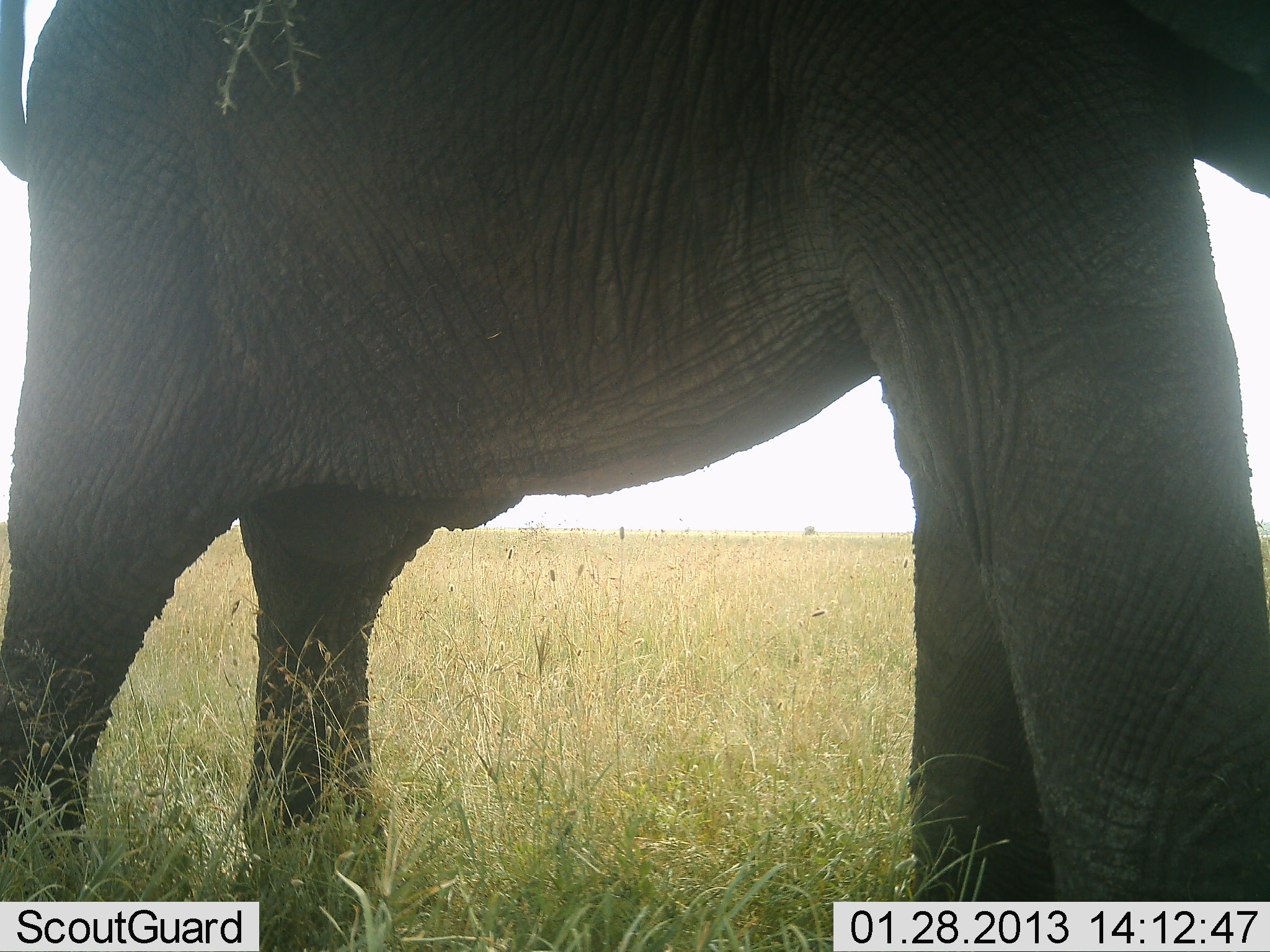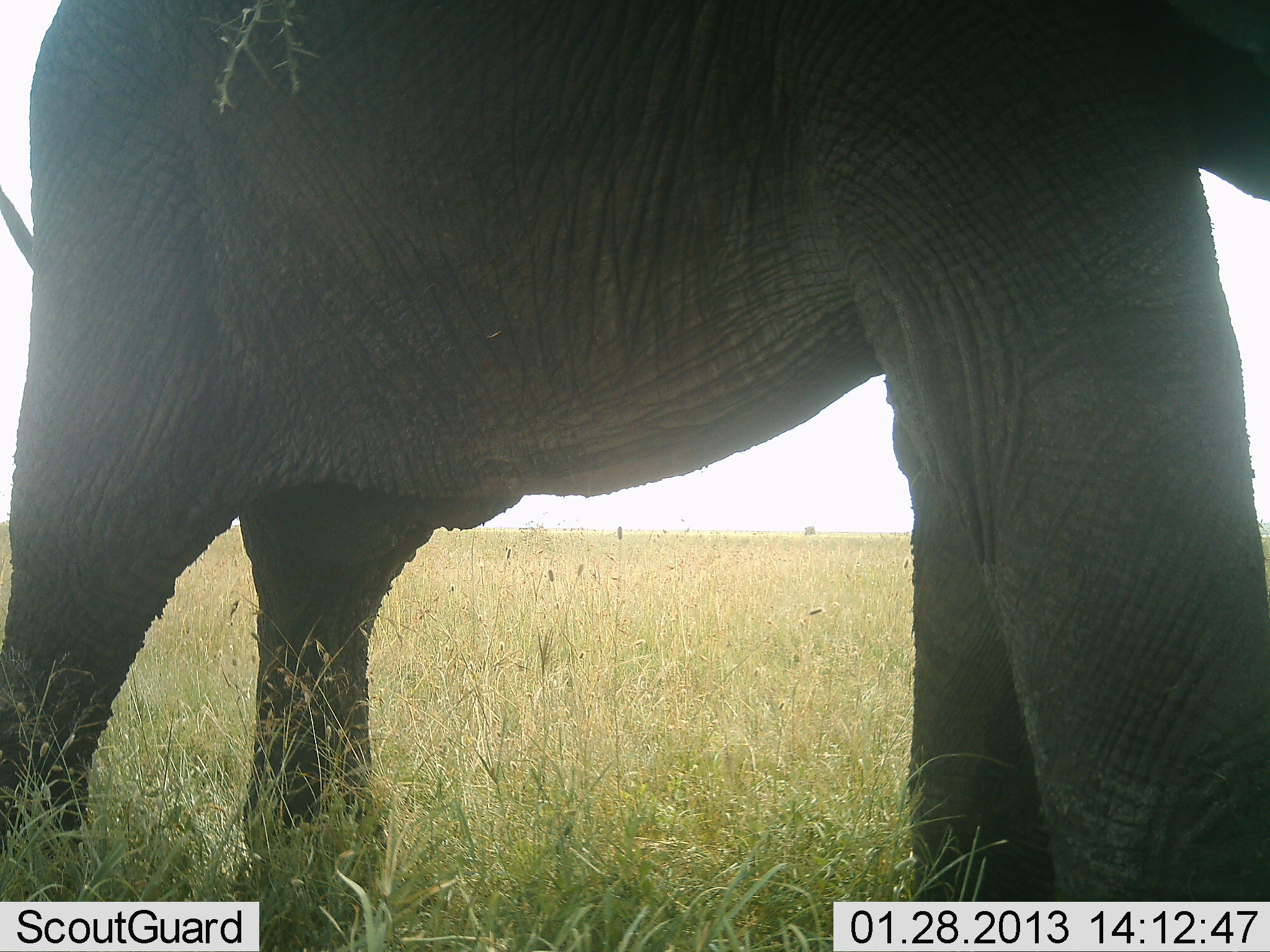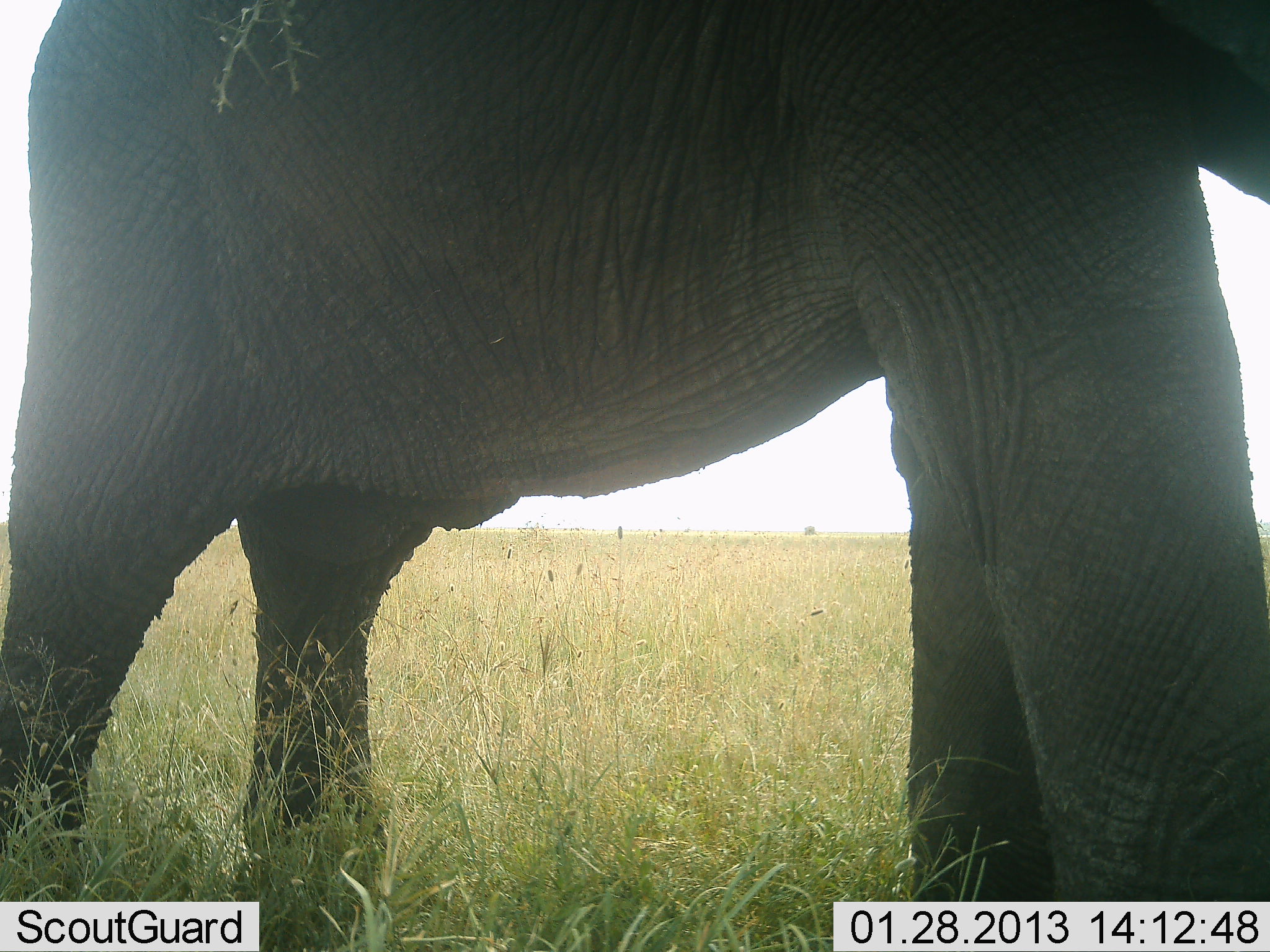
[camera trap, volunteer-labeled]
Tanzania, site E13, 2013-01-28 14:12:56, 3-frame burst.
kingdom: Animalia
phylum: Chordata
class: Mammalia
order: Proboscidea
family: Elephantidae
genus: Loxodonta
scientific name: Loxodonta africana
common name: african bush elephant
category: elephant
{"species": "elephant (african bush elephant) (Loxodonta africana)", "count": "1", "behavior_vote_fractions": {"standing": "91%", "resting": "0%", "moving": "4%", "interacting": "0%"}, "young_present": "0%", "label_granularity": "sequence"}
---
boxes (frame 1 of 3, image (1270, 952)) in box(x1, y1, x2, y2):
animal: box(1, 0, 1270, 951)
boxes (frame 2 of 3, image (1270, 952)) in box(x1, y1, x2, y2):
animal: box(1, 0, 1270, 951)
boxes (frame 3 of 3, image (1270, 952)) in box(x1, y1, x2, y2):
animal: box(1, 1, 1270, 952)